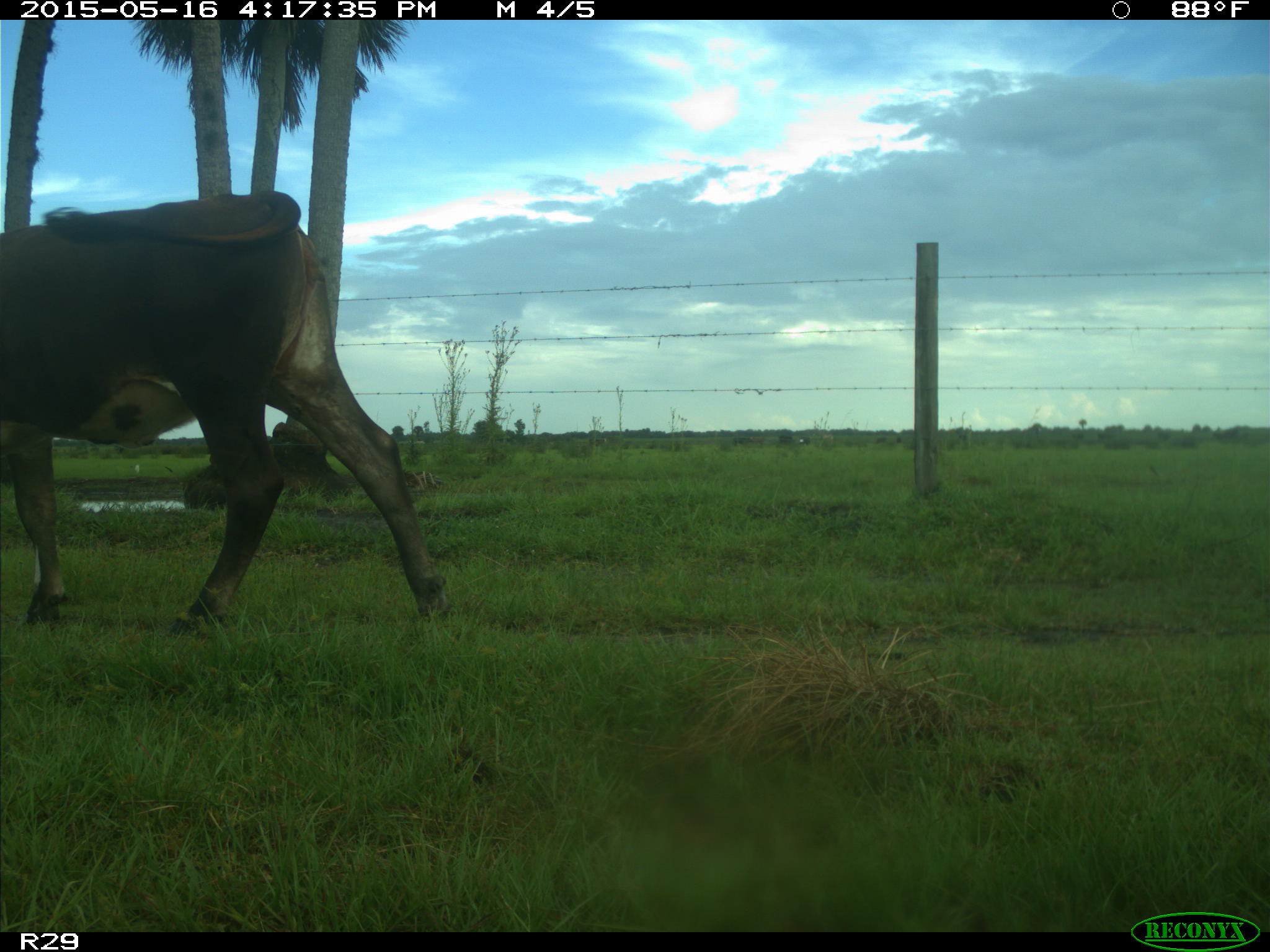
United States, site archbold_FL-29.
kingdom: Animalia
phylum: Chordata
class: Mammalia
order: Artiodactyla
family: Bovidae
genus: Bos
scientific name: Bos taurus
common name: domestic cow